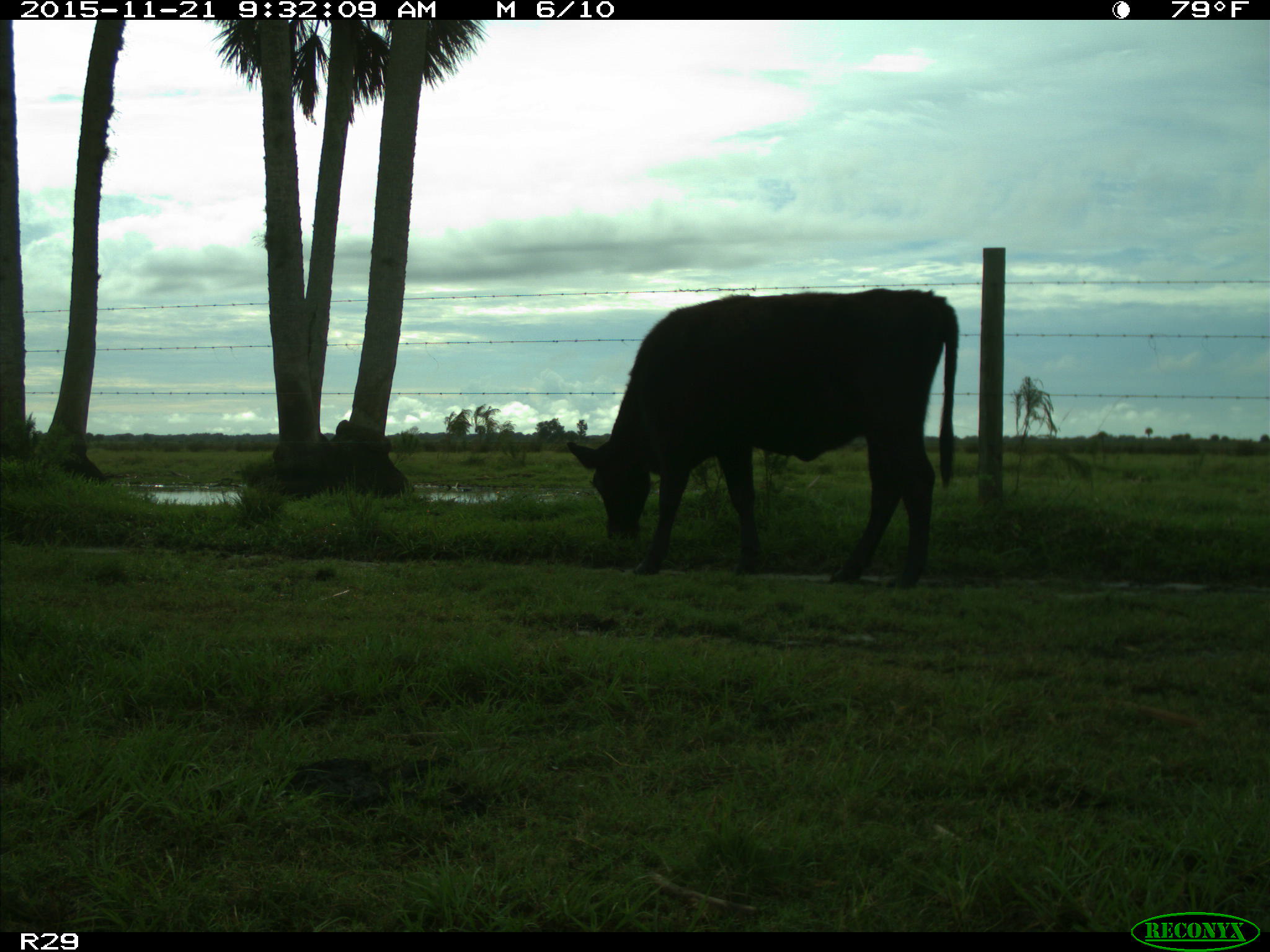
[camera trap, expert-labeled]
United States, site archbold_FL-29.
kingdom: Animalia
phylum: Chordata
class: Mammalia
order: Artiodactyla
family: Bovidae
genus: Bos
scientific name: Bos taurus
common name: domestic cow